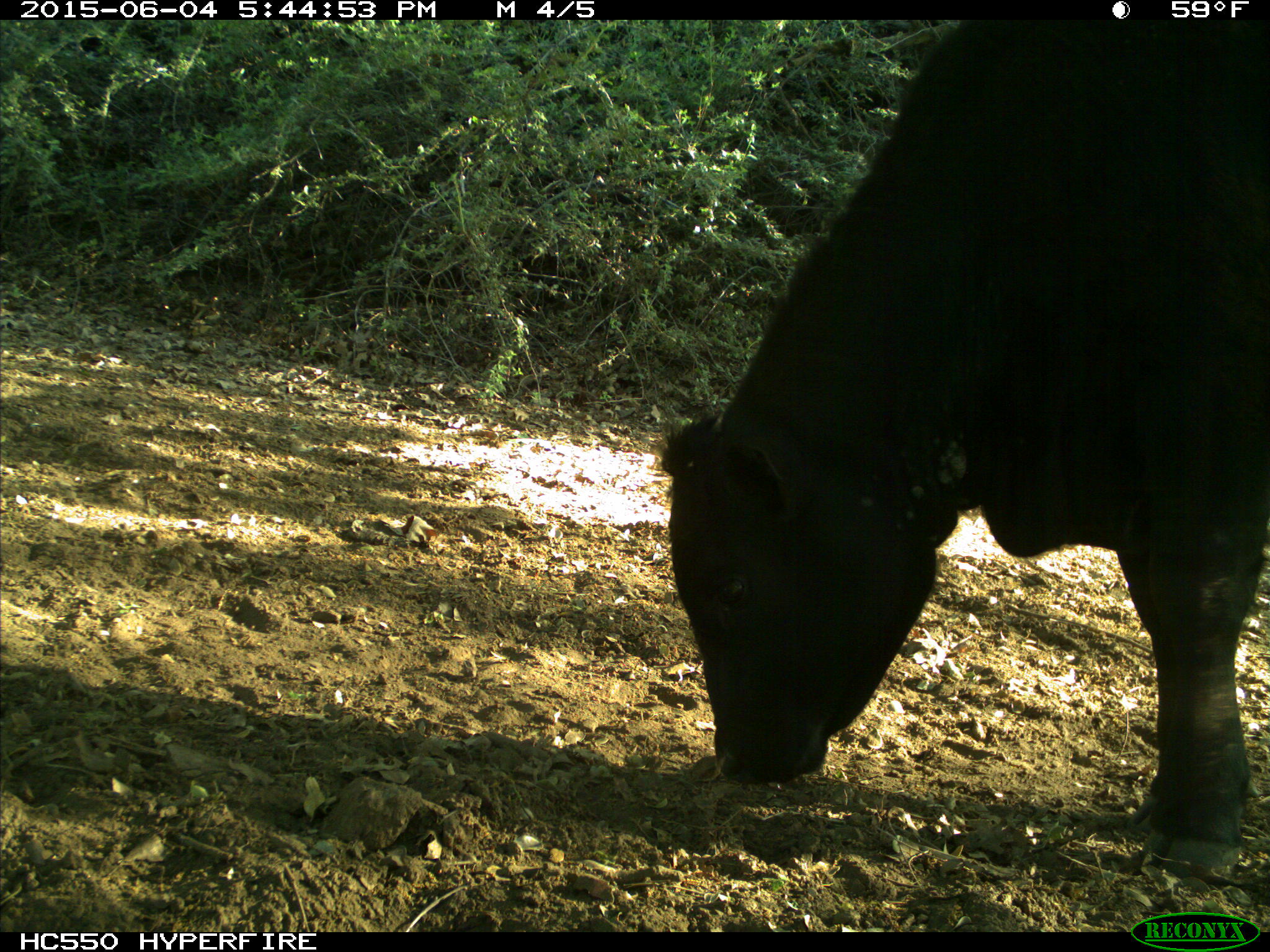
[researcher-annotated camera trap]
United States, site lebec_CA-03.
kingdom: Animalia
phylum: Chordata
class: Mammalia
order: Artiodactyla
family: Bovidae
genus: Bos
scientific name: Bos taurus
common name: domestic cow